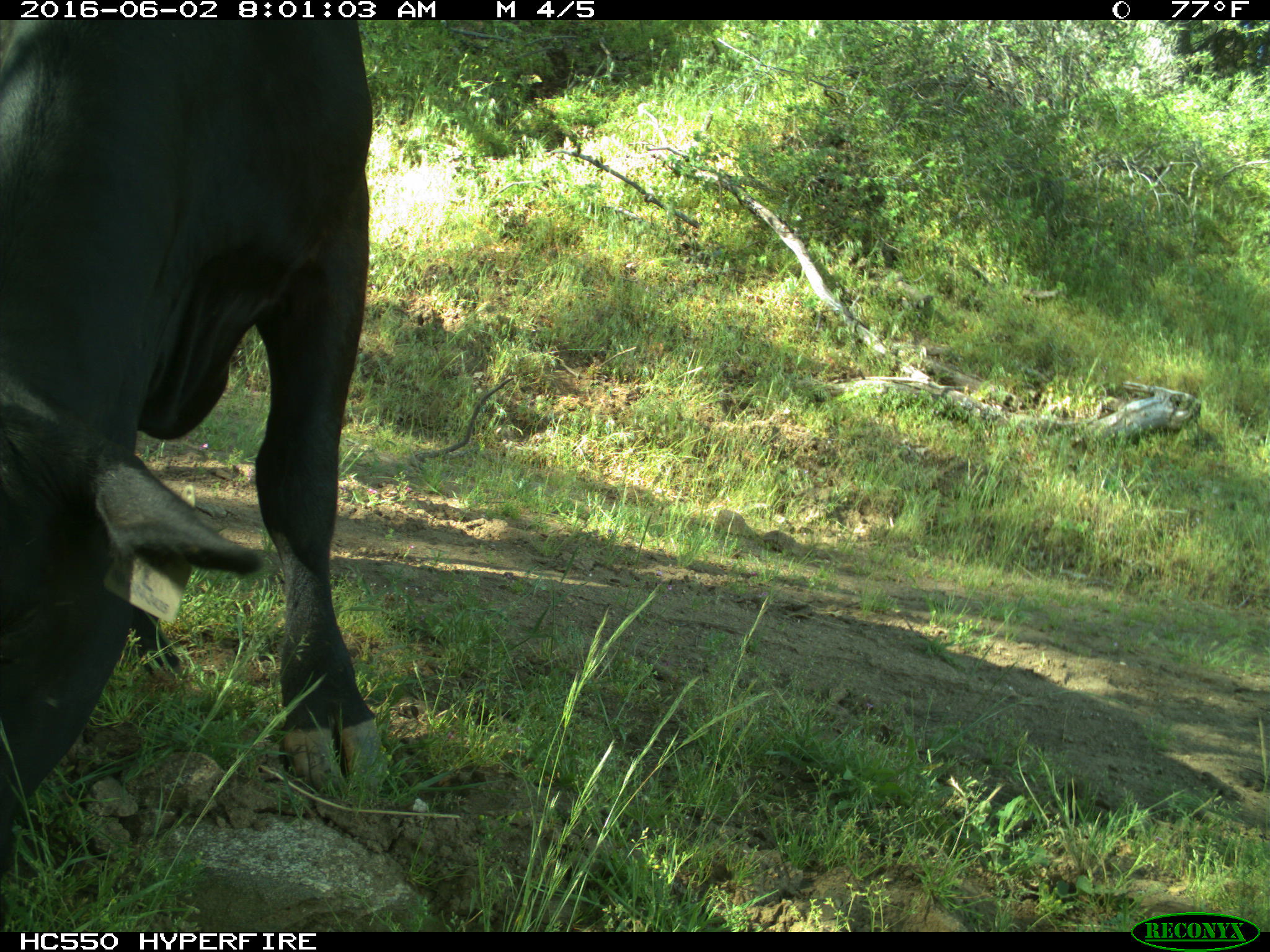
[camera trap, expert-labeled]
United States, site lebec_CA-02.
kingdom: Animalia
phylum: Chordata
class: Mammalia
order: Artiodactyla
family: Bovidae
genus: Bos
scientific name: Bos taurus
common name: domestic cow